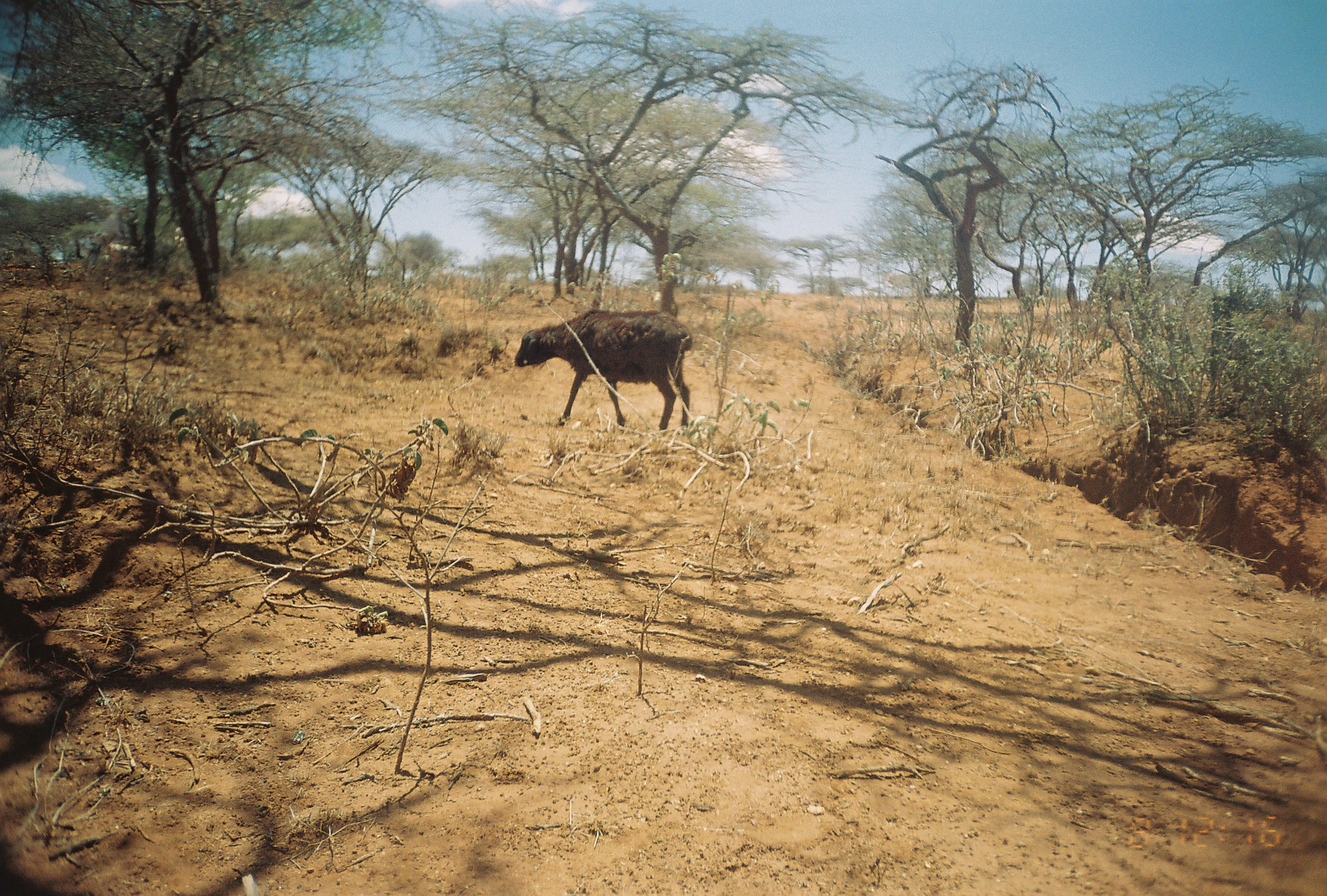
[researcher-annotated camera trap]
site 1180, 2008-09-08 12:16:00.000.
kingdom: Animalia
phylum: Chordata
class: Mammalia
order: Artiodactyla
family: Bovidae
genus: Ovis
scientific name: Ovis aries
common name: domestic sheep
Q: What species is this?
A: Ovis aries (domestic sheep).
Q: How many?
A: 1.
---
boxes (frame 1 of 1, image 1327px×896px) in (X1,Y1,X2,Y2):
ovis aries: (513,308,692,429)